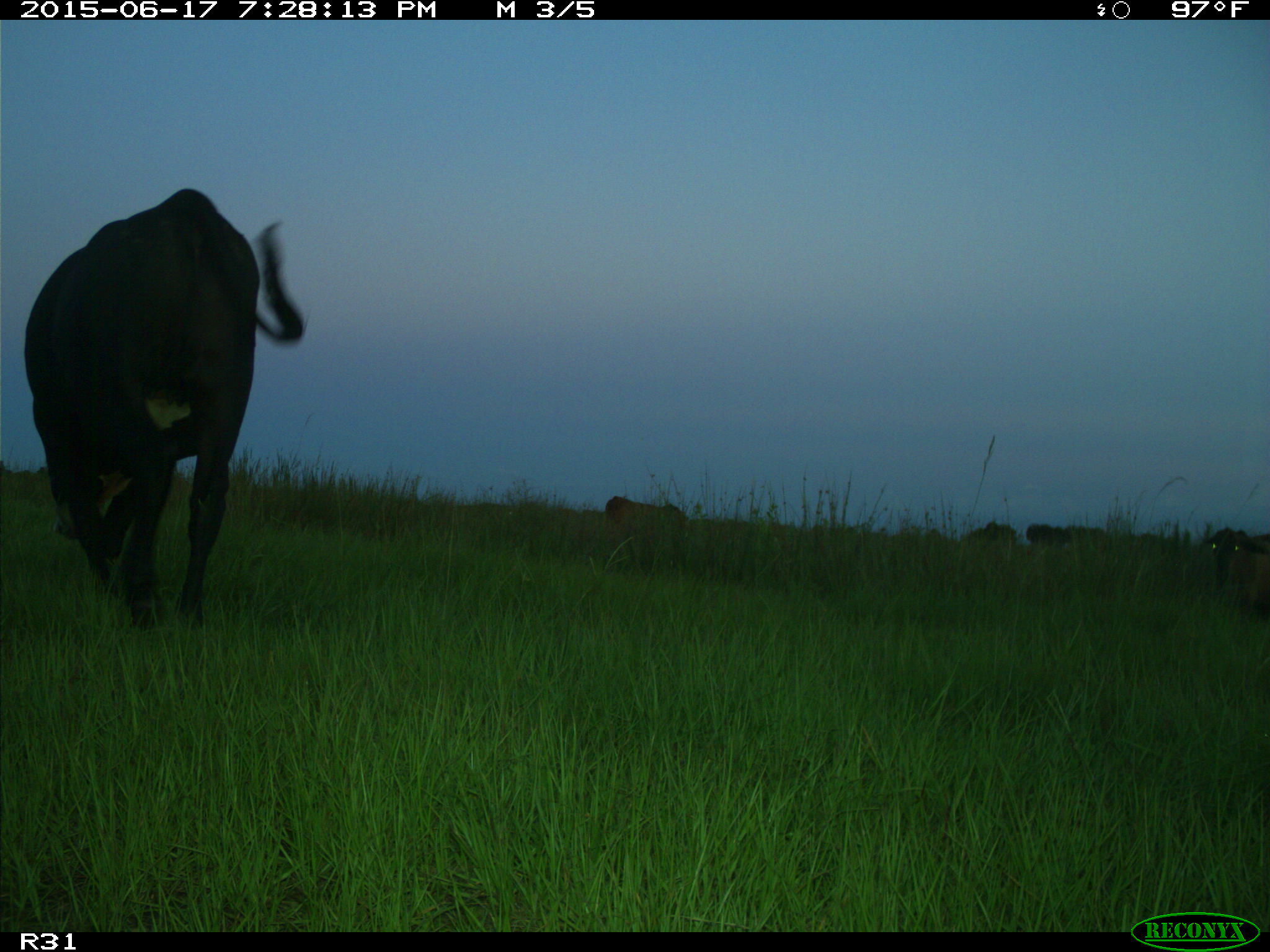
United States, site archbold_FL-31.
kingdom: Animalia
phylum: Chordata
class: Mammalia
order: Artiodactyla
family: Bovidae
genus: Bos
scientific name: Bos taurus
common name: domestic cow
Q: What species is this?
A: Bos taurus (domestic cow).